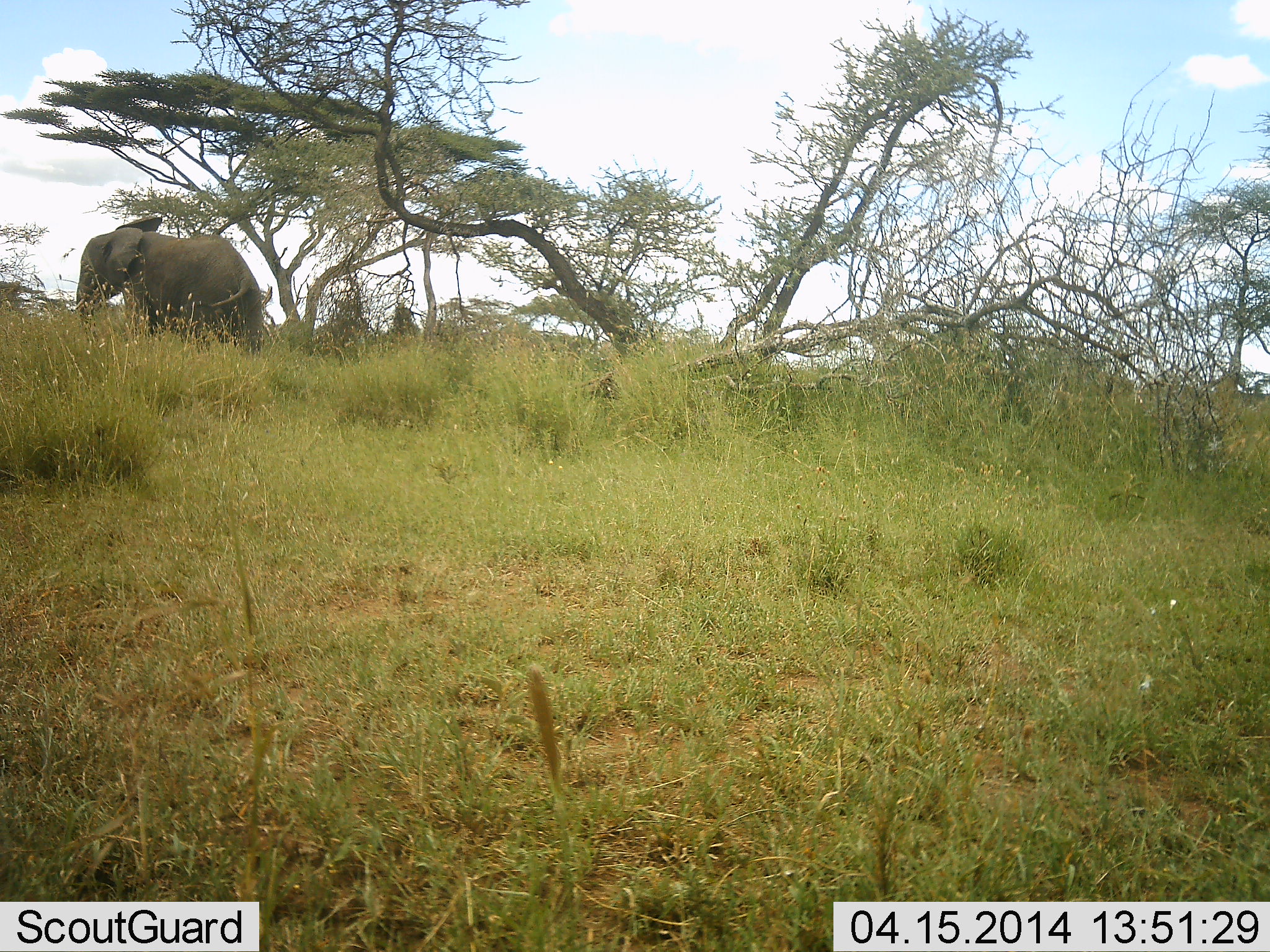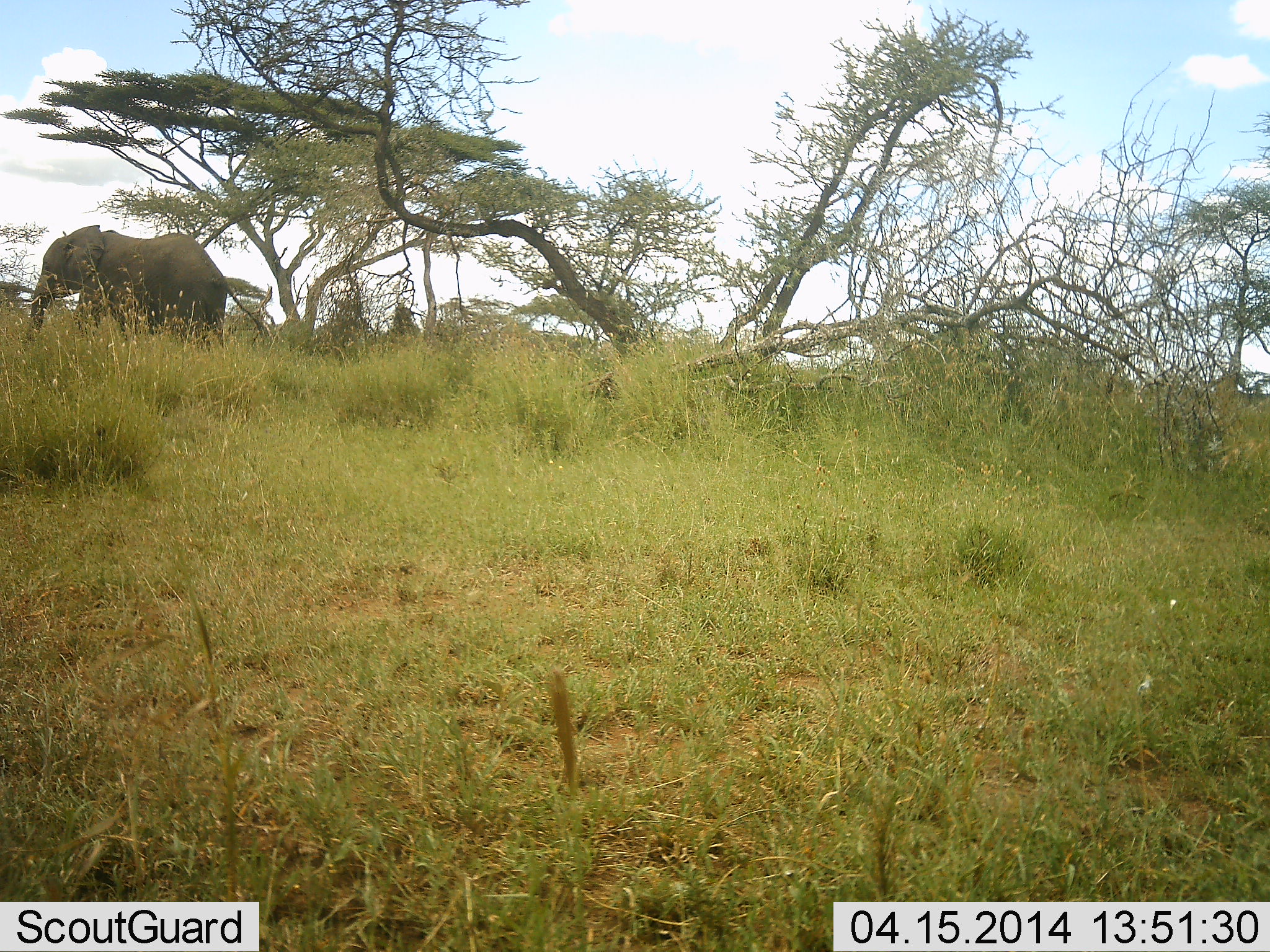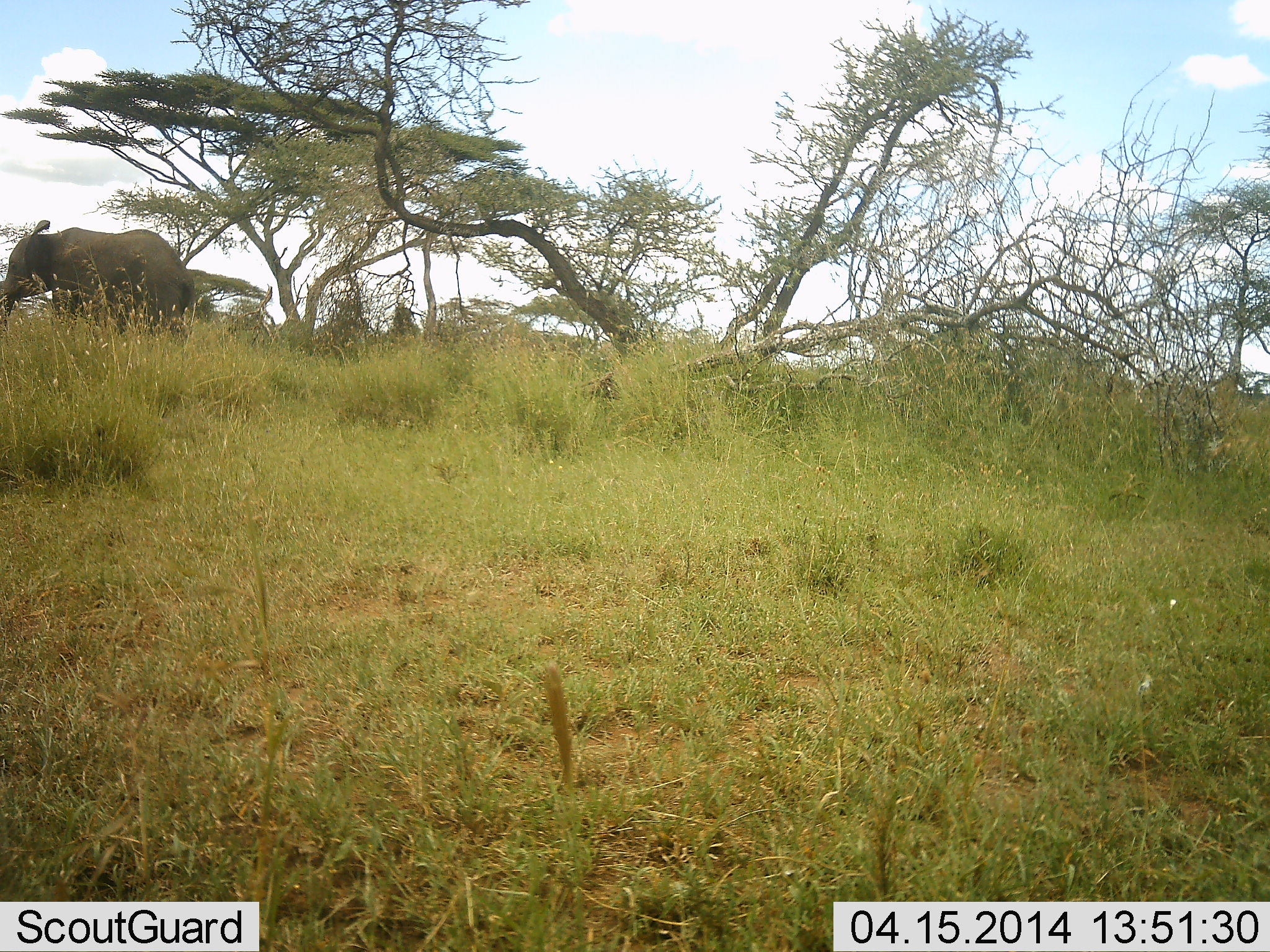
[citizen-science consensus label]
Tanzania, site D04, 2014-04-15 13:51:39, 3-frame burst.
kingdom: Animalia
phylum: Chordata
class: Mammalia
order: Proboscidea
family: Elephantidae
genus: Loxodonta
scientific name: Loxodonta africana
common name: african bush elephant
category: elephant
Elephant (african bush elephant) (Loxodonta africana), count 1. Behavior (volunteer vote fractions): standing 10%, resting 0%, moving 90%, interacting 0%. Young present (vote fraction): 0%. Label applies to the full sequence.